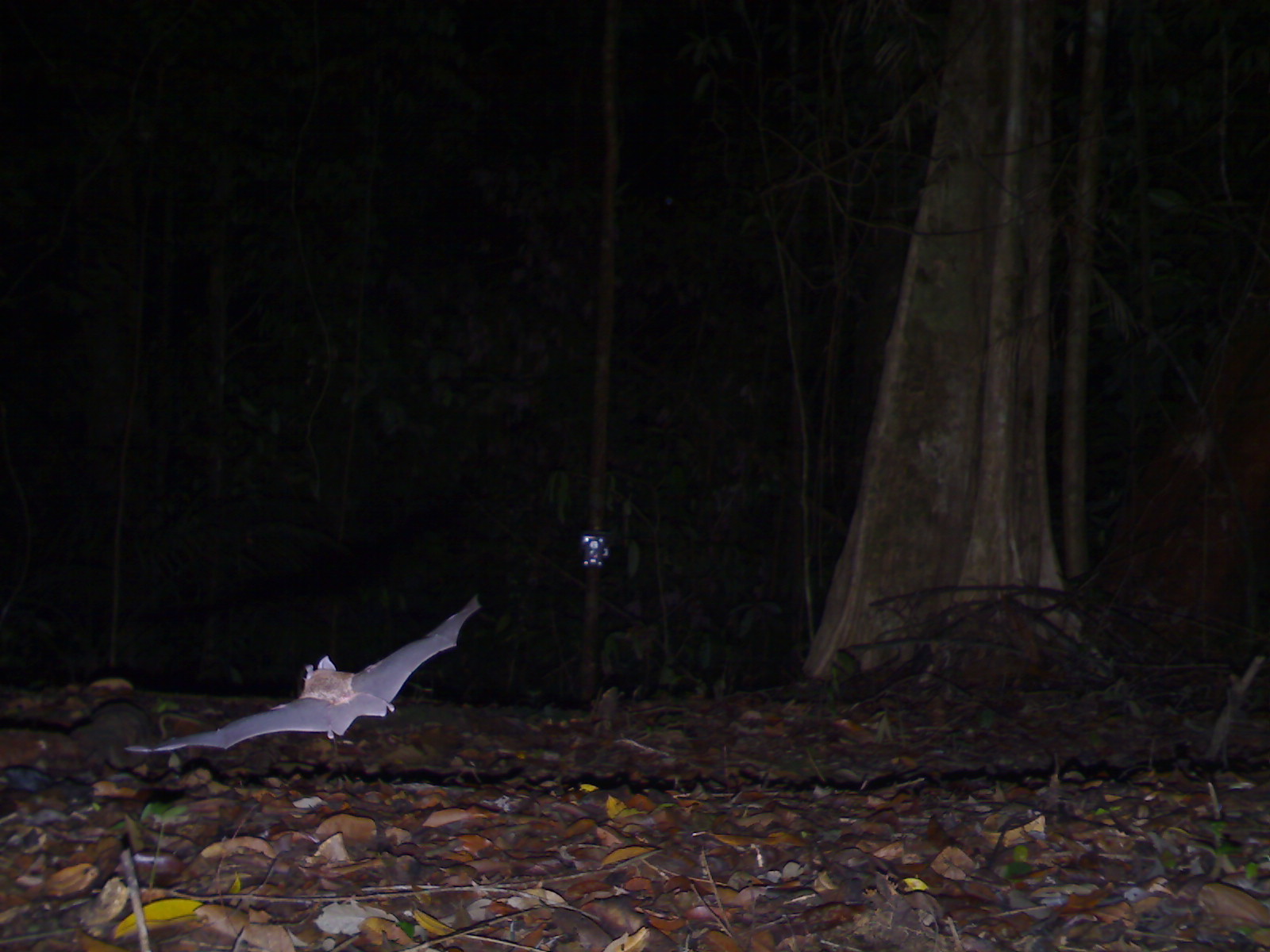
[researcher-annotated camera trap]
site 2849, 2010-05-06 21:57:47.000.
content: unidentified animal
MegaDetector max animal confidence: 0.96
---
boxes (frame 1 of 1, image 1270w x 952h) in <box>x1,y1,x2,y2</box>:
unknown: <box>122,594,481,753</box>